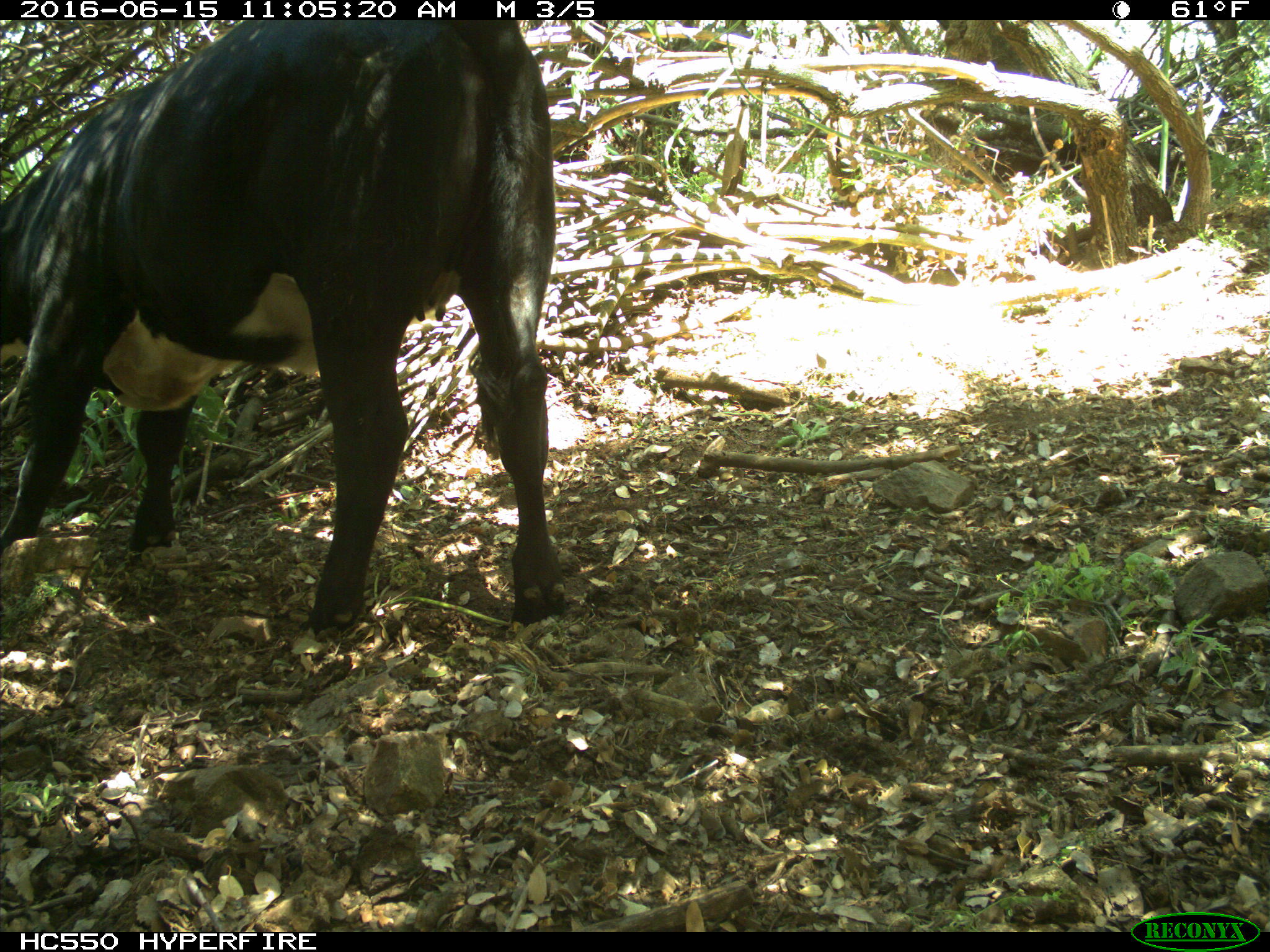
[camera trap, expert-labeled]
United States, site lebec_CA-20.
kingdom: Animalia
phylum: Chordata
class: Mammalia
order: Artiodactyla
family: Bovidae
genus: Bos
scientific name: Bos taurus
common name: domestic cow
Bos taurus (domestic cow).